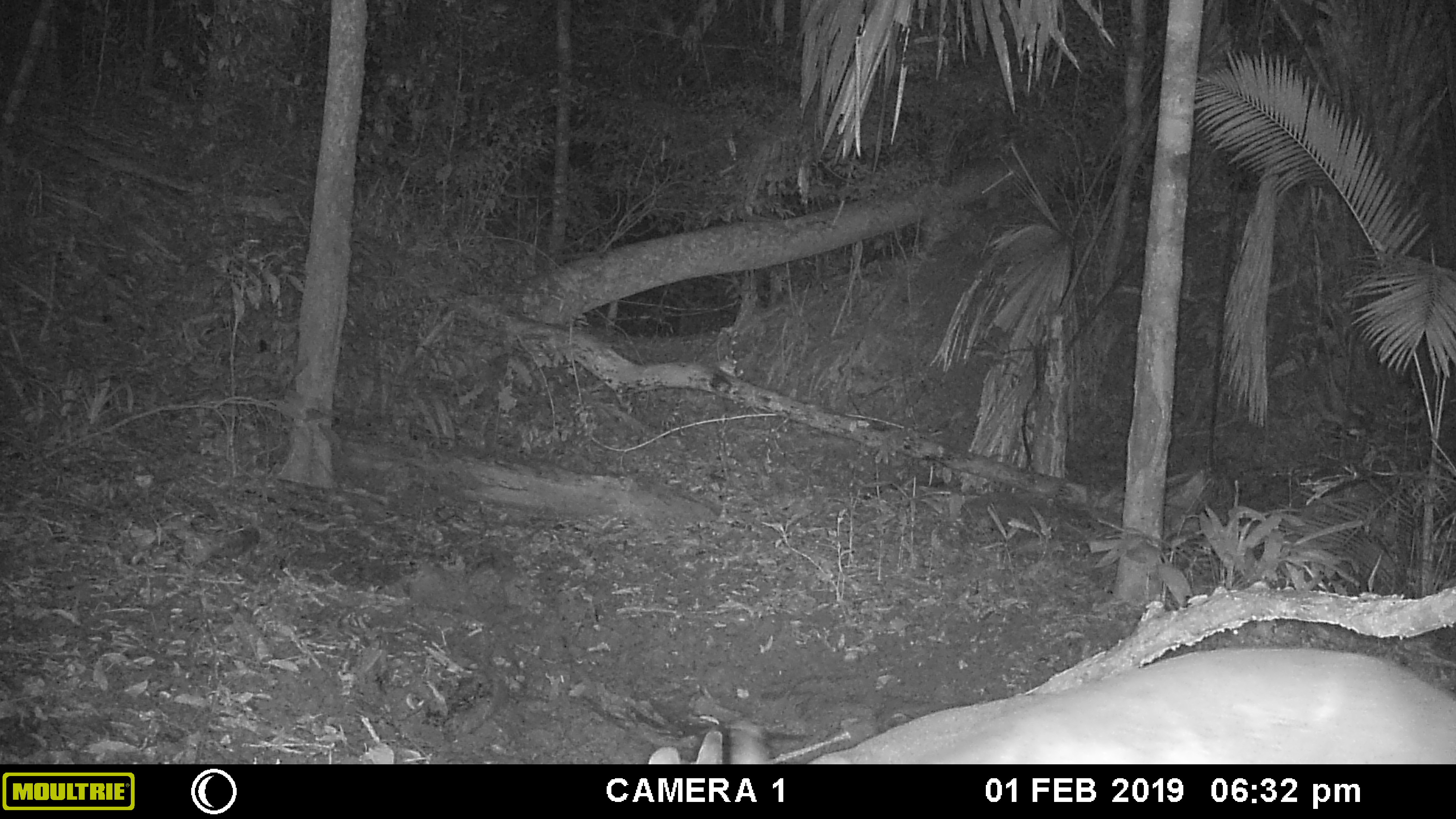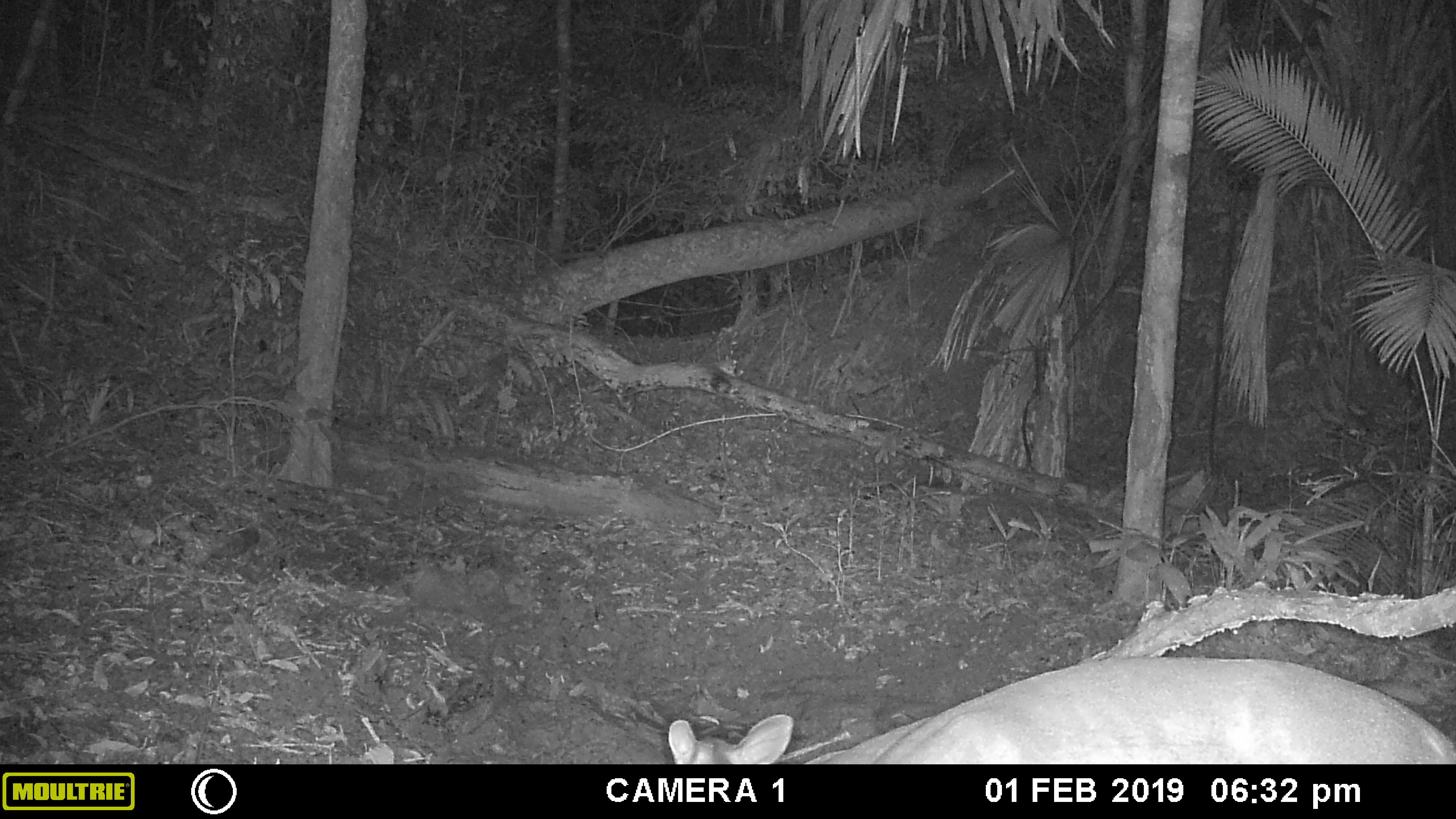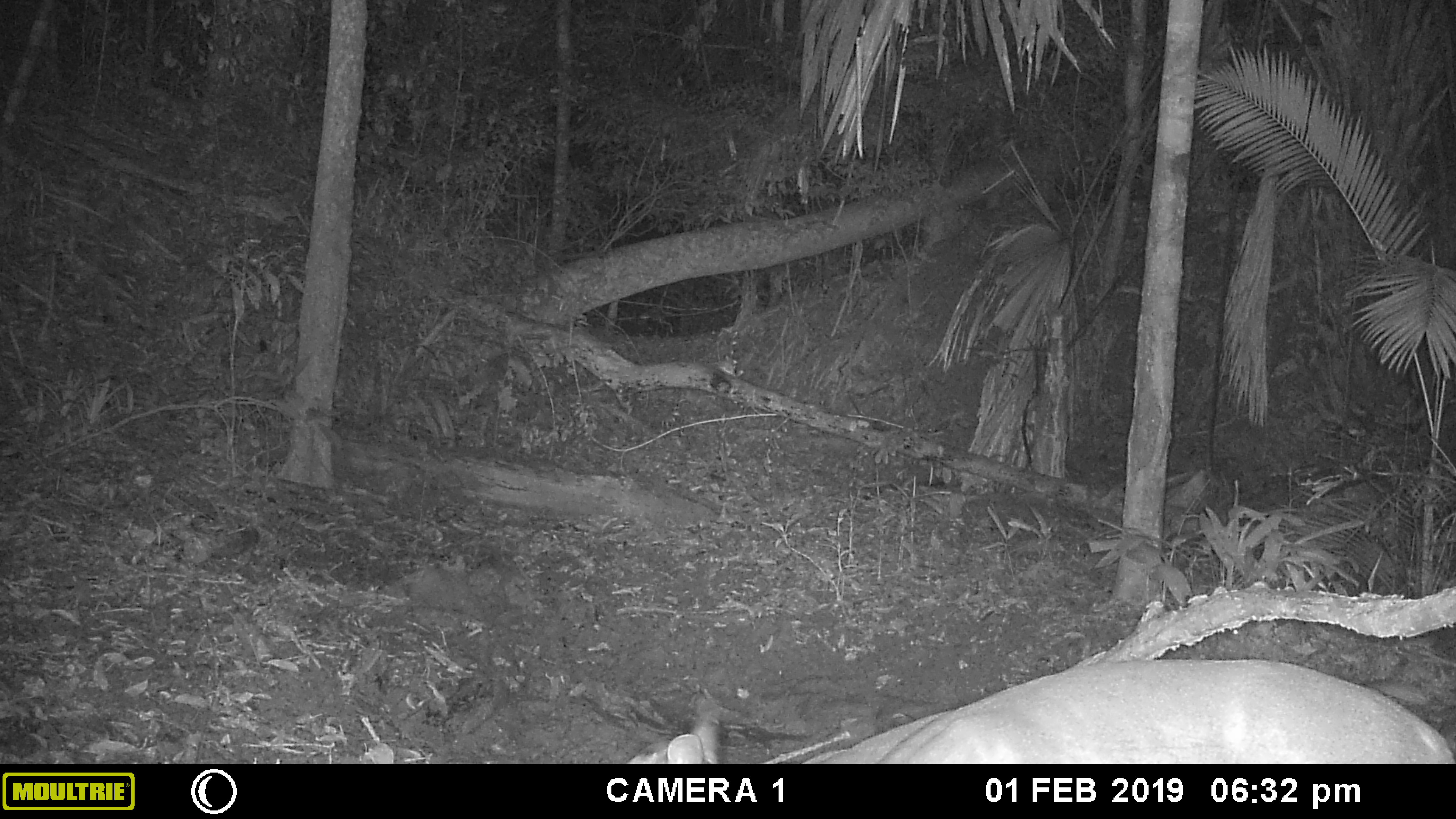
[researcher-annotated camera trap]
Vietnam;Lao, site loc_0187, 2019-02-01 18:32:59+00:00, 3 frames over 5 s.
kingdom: Animalia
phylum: Chordata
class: Mammalia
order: Artiodactyla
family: Cervidae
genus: Muntiacus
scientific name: Muntiacus vuquangensis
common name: large-antlered muntjac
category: large antlered muntjac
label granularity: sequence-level